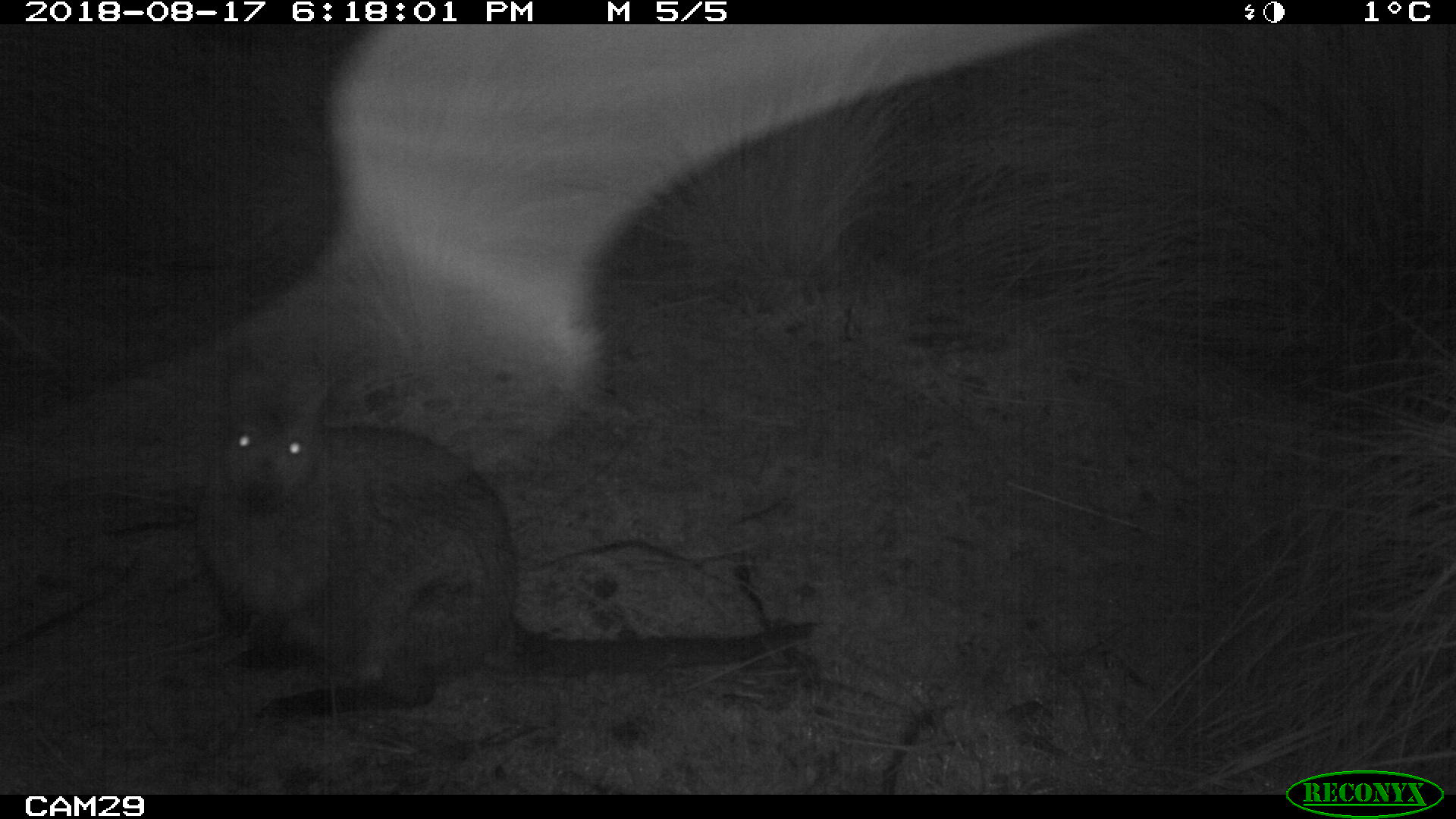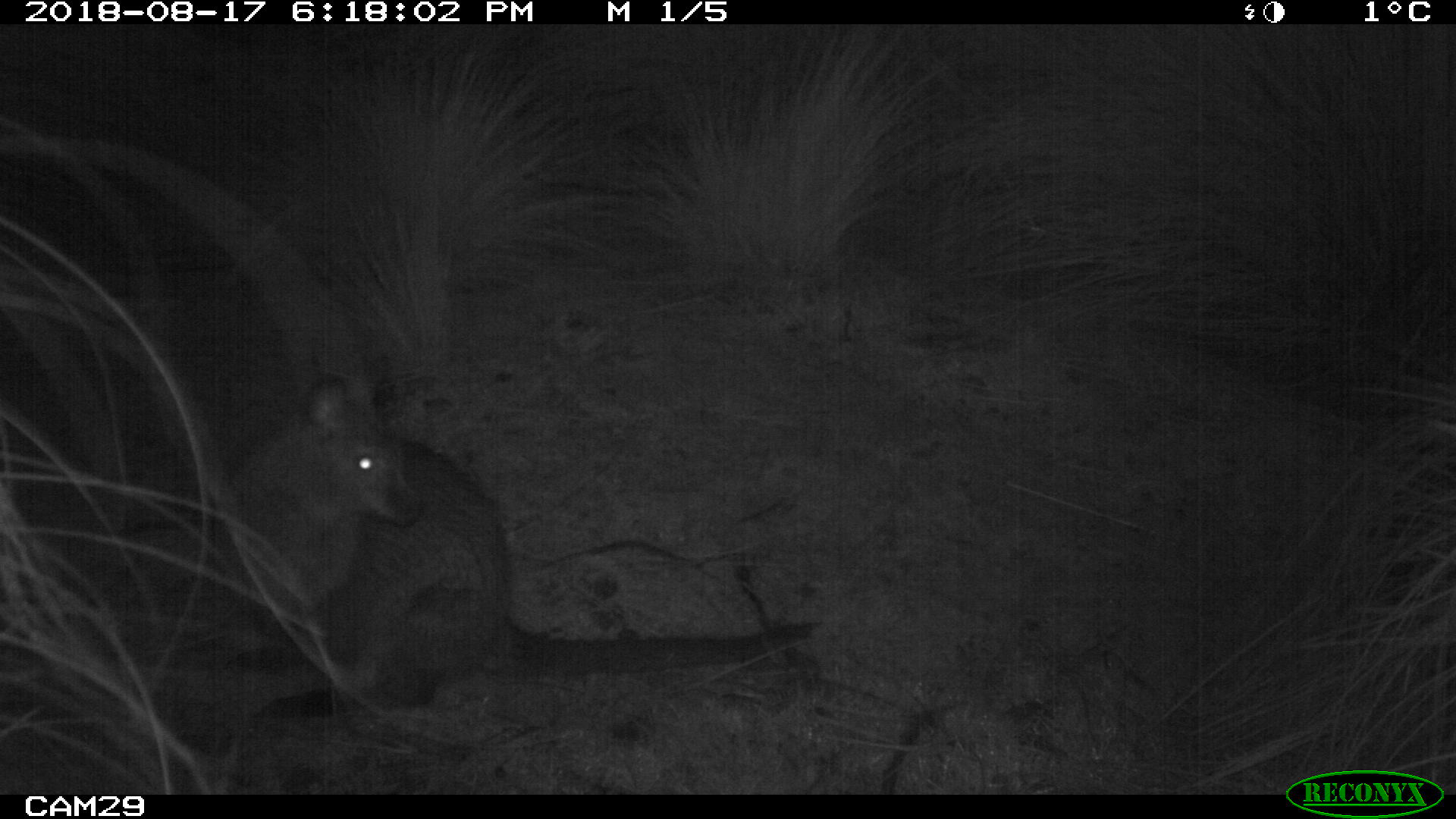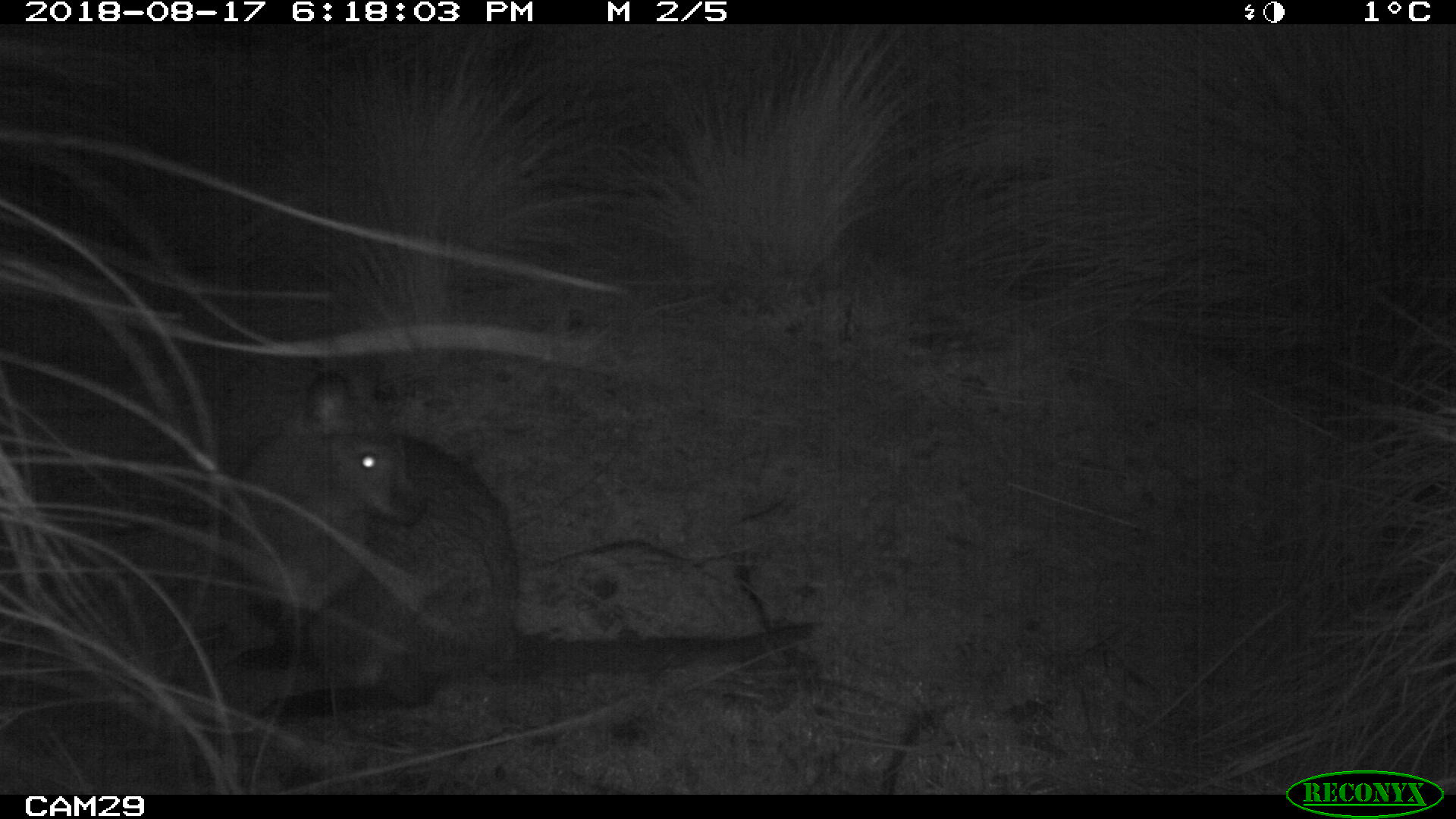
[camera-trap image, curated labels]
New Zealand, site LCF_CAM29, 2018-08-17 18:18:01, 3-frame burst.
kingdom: Animalia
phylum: Chordata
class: Mammalia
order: Diprotodontia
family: Macropodidae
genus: Notamacropus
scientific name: Notamacropus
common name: wallaby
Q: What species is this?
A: Wallaby (Notamacropus).